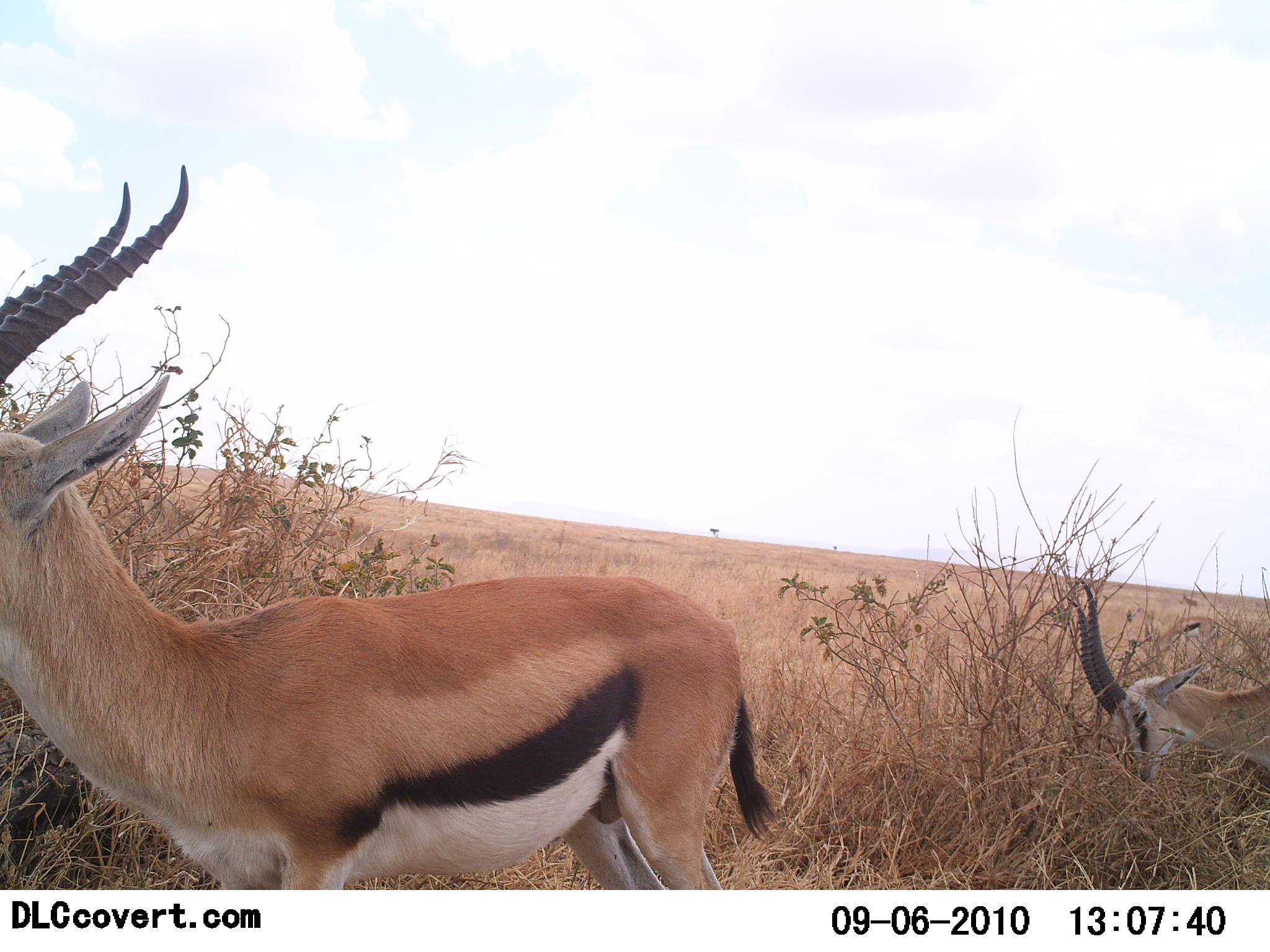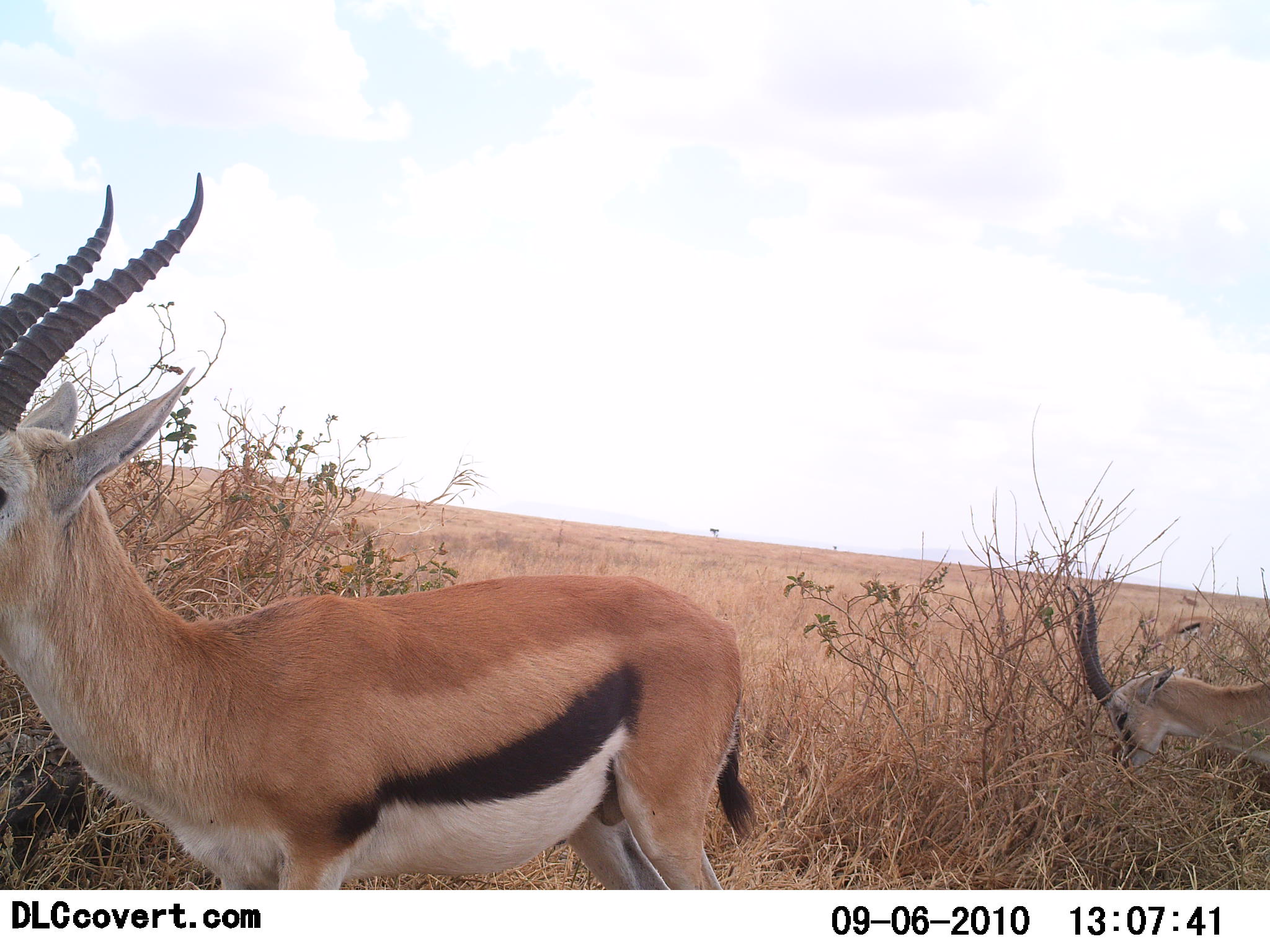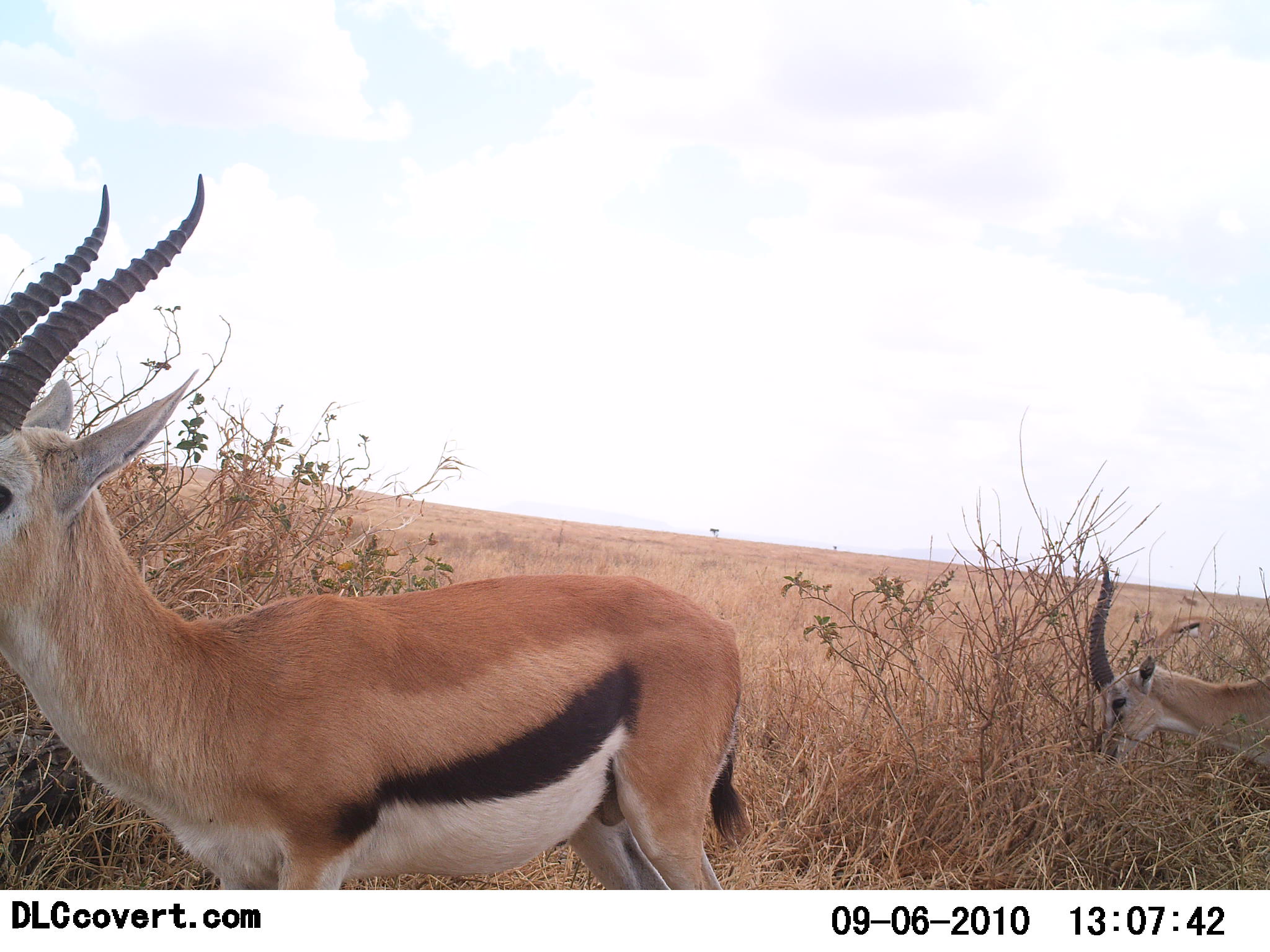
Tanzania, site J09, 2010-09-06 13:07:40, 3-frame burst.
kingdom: Animalia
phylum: Chordata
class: Mammalia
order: Artiodactyla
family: Bovidae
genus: Eudorcas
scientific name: Eudorcas thomsonii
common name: thomson's gazelle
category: gazellethomsons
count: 2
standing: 67%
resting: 0%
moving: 8%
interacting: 0%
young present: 0%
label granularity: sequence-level